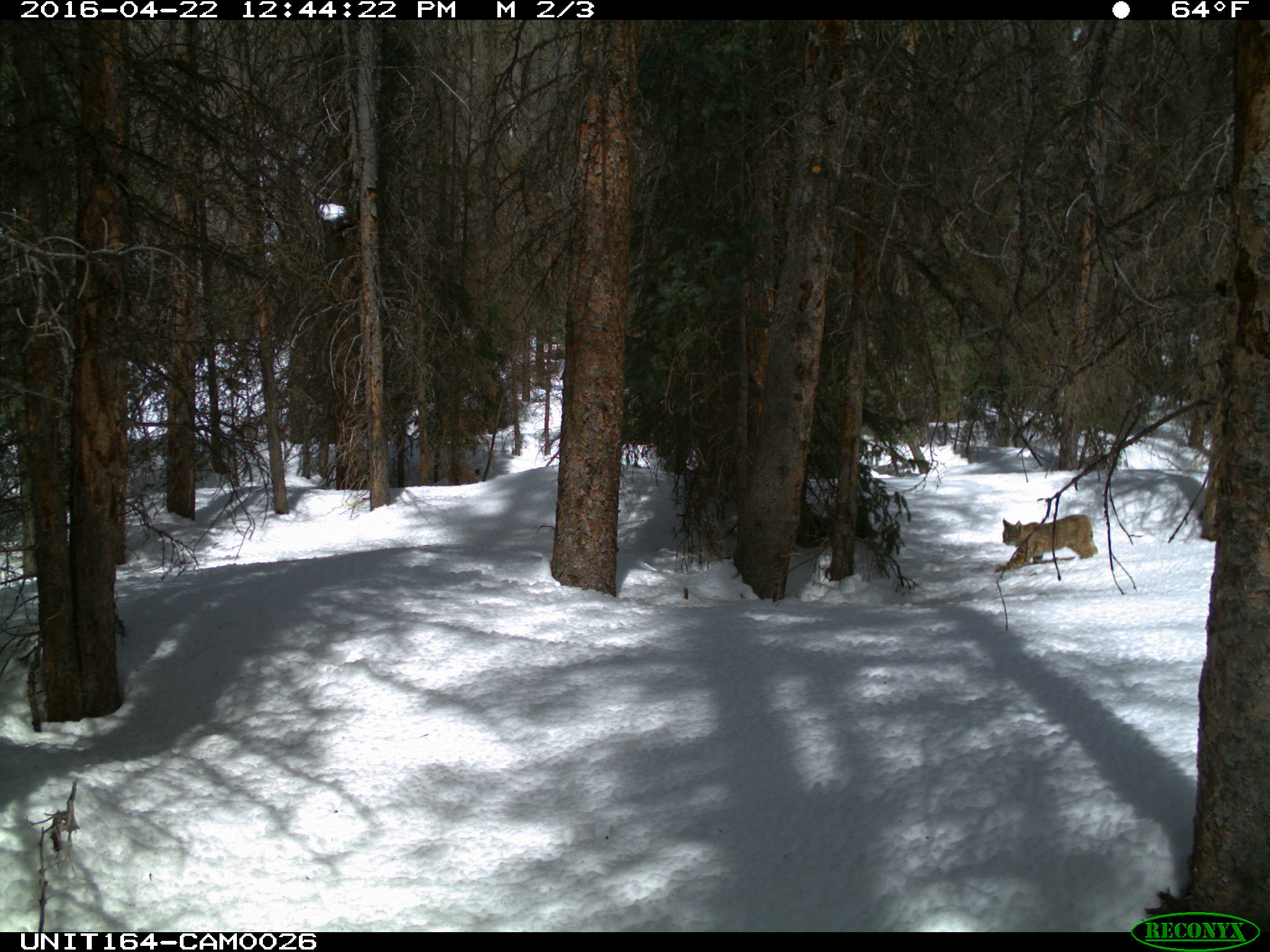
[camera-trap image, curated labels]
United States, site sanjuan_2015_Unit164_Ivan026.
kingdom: Animalia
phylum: Chordata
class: Mammalia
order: Carnivora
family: Felidae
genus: Lynx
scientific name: Lynx rufus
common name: bobcat